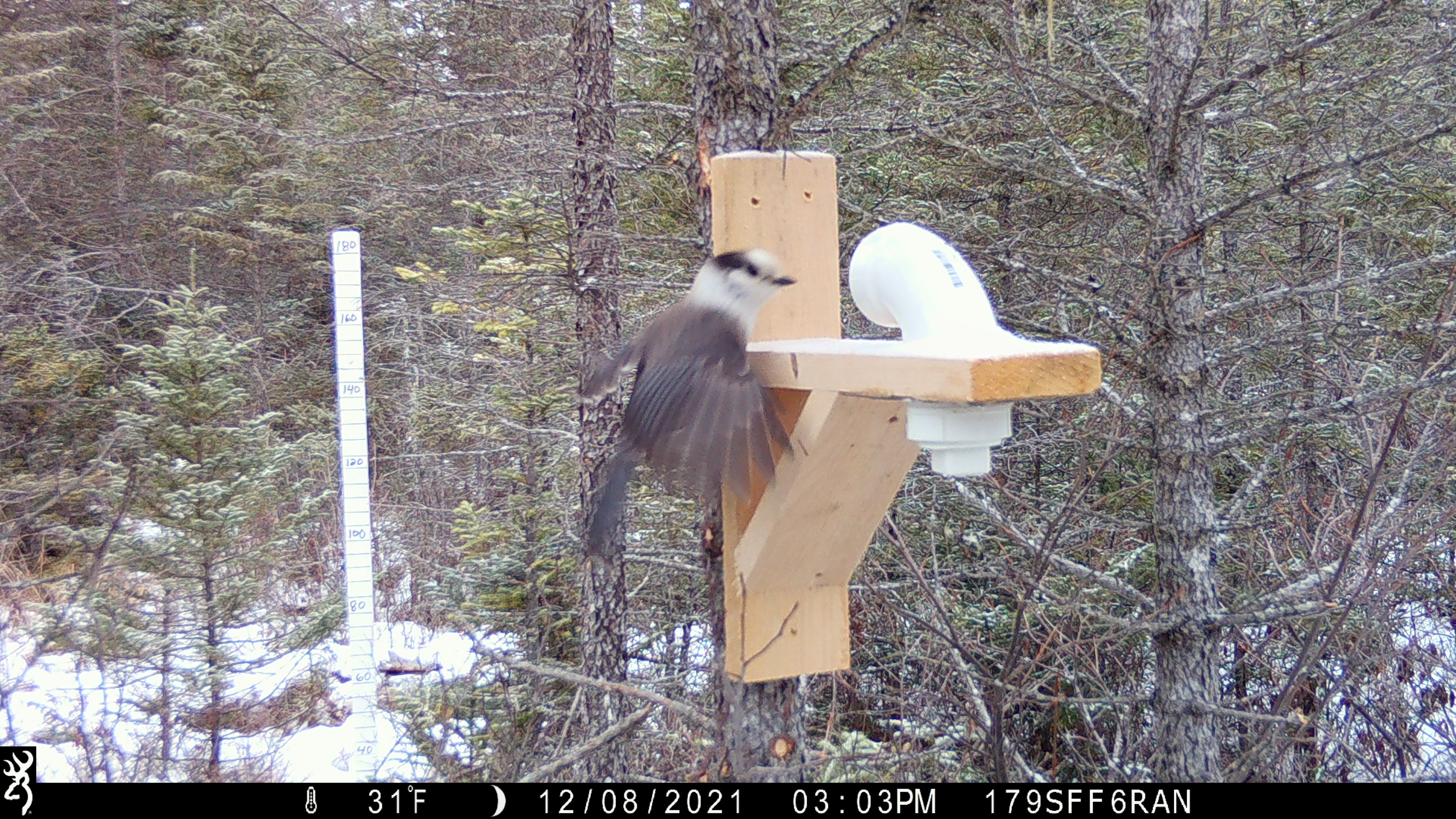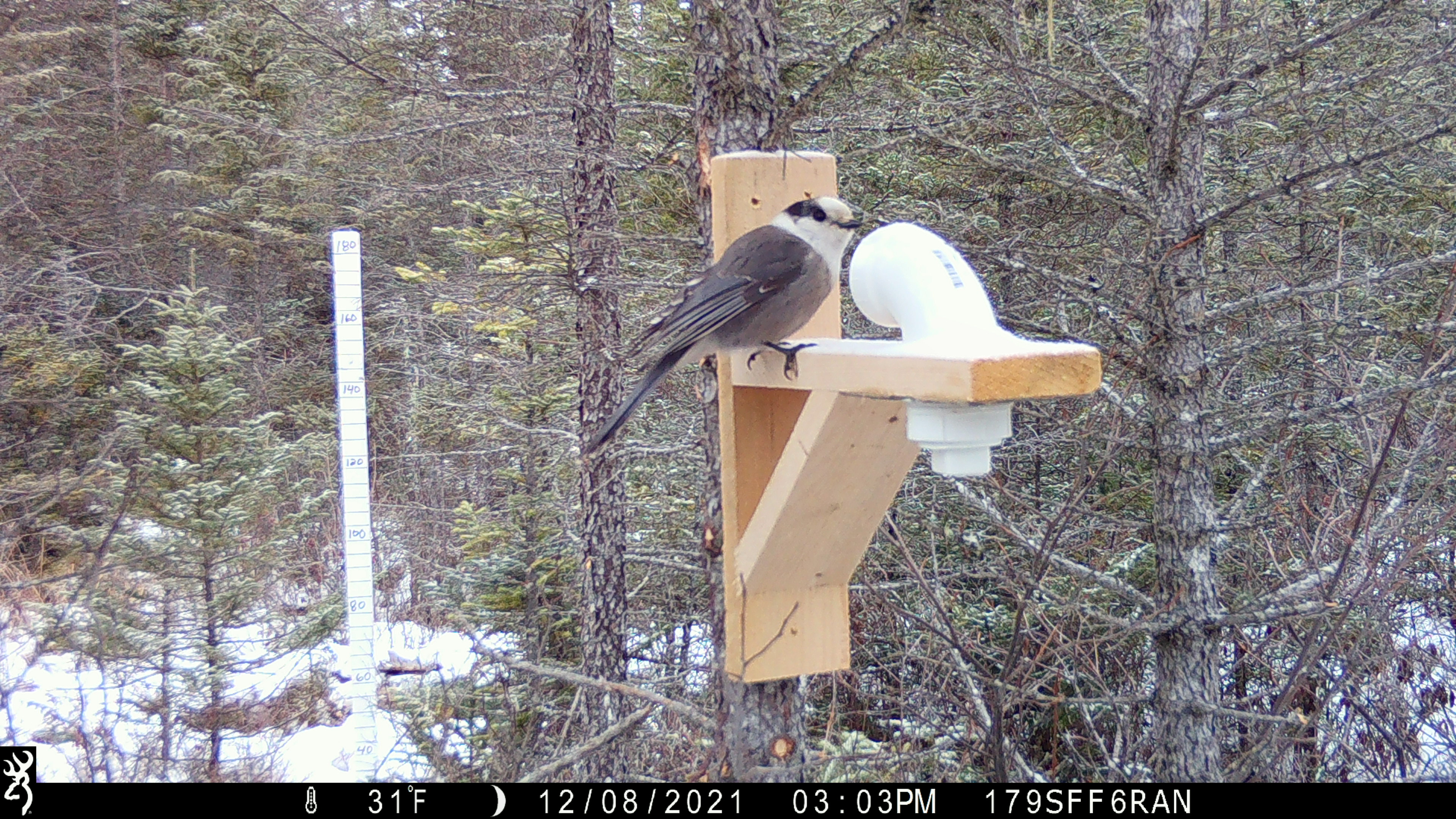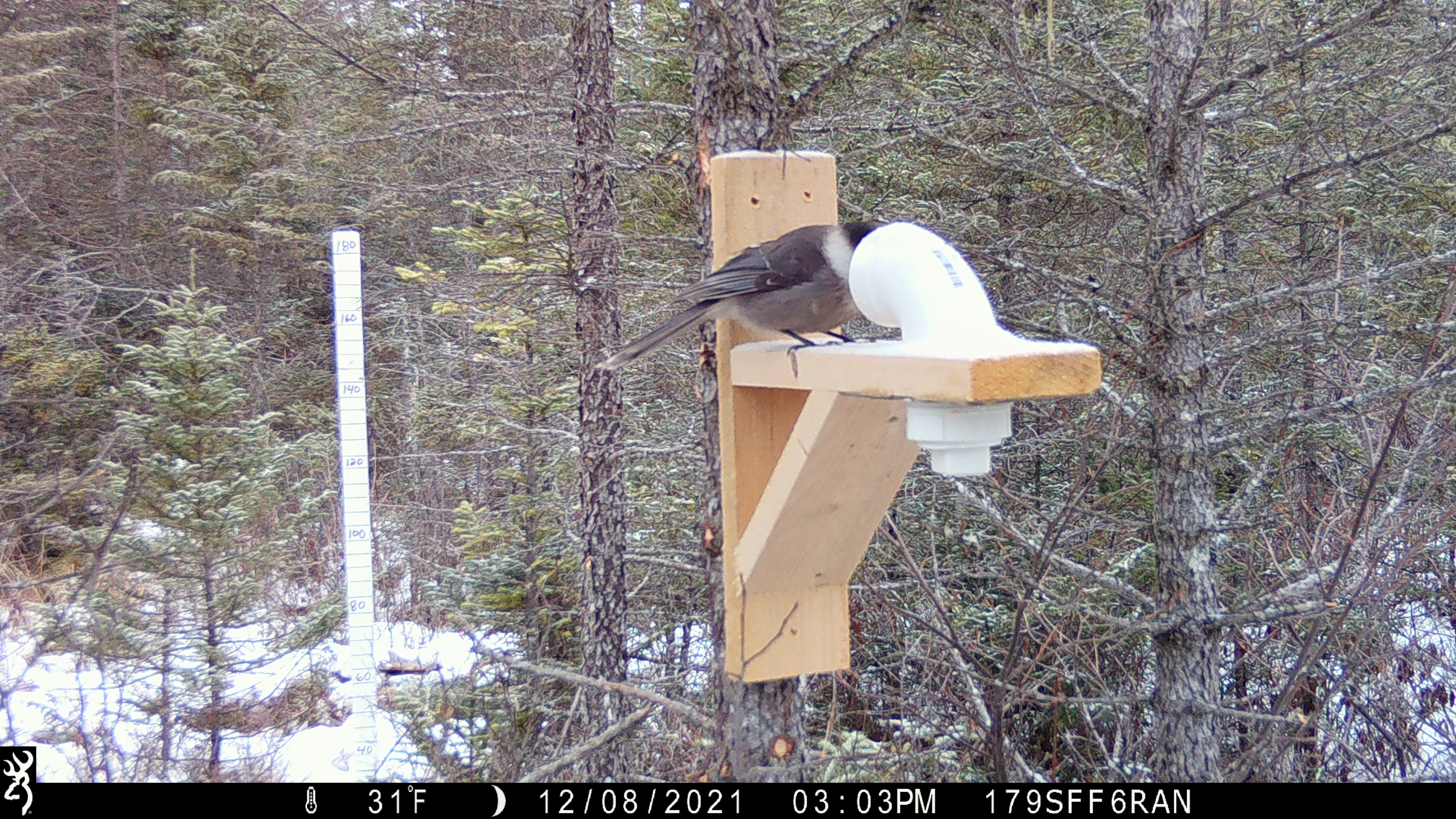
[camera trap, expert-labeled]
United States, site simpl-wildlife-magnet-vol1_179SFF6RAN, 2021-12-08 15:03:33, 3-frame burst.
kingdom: Animalia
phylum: Chordata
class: Aves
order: Passeriformes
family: Corvidae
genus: Perisoreus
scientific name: Perisoreus canadensis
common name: canada jay